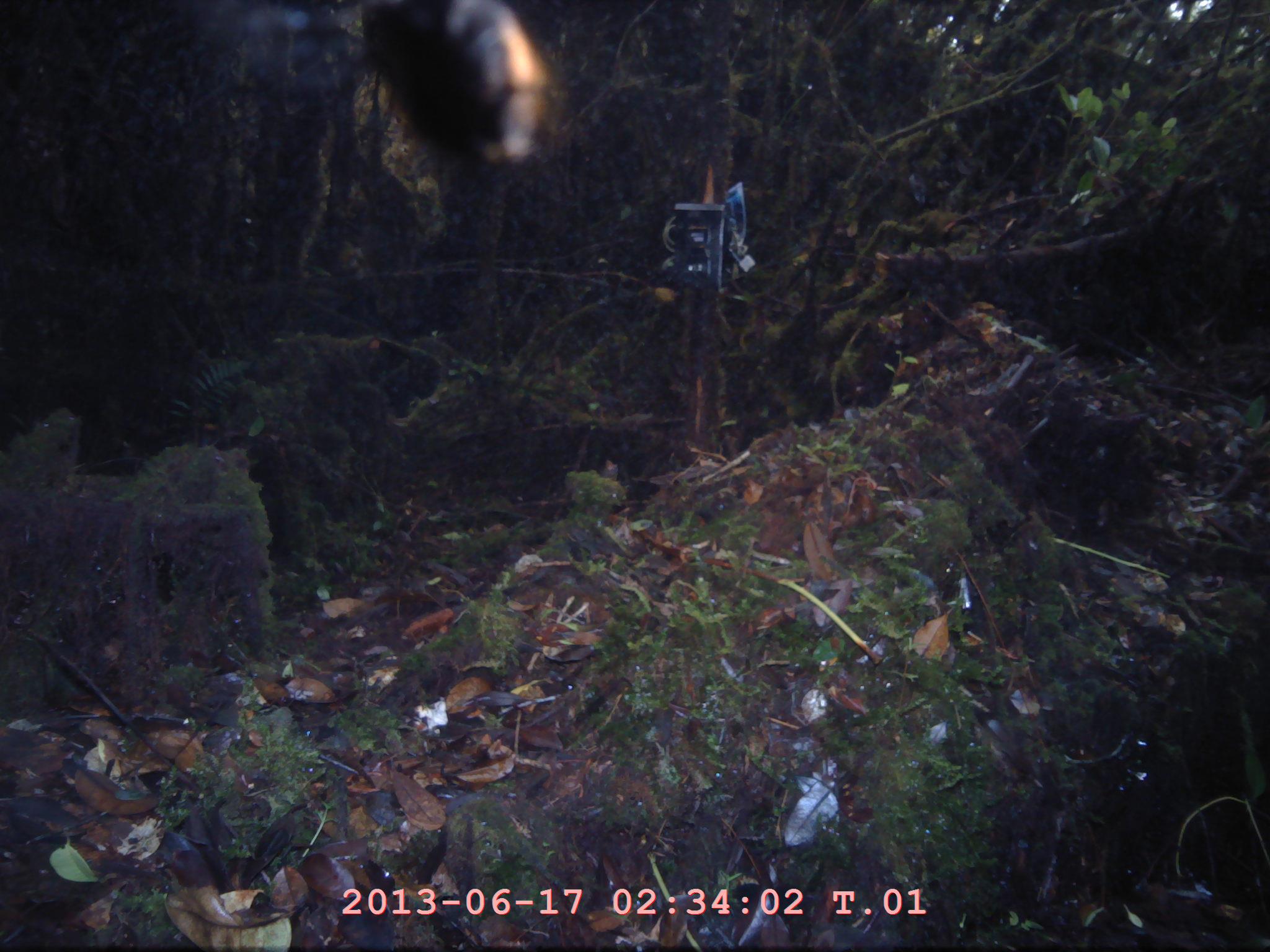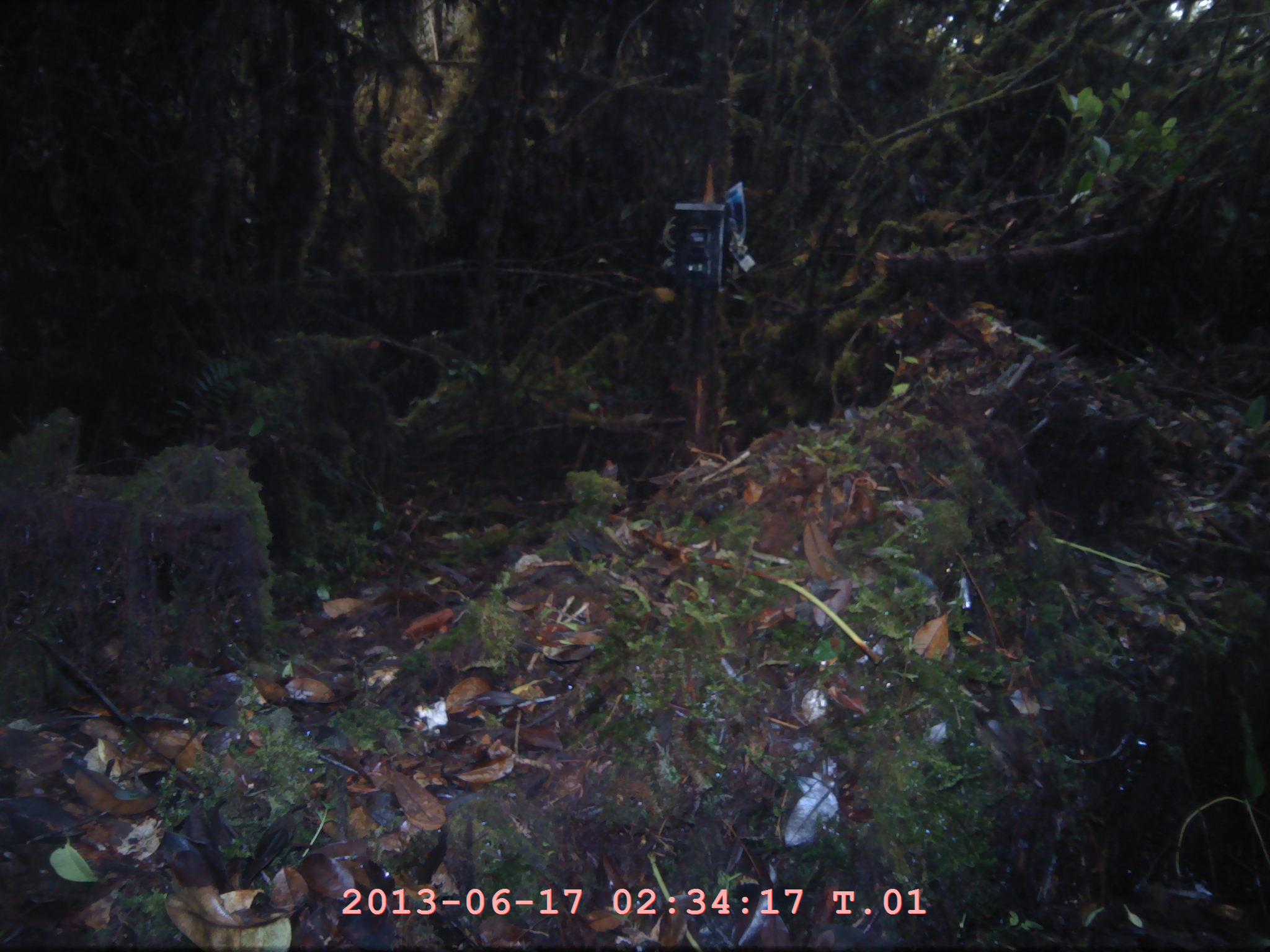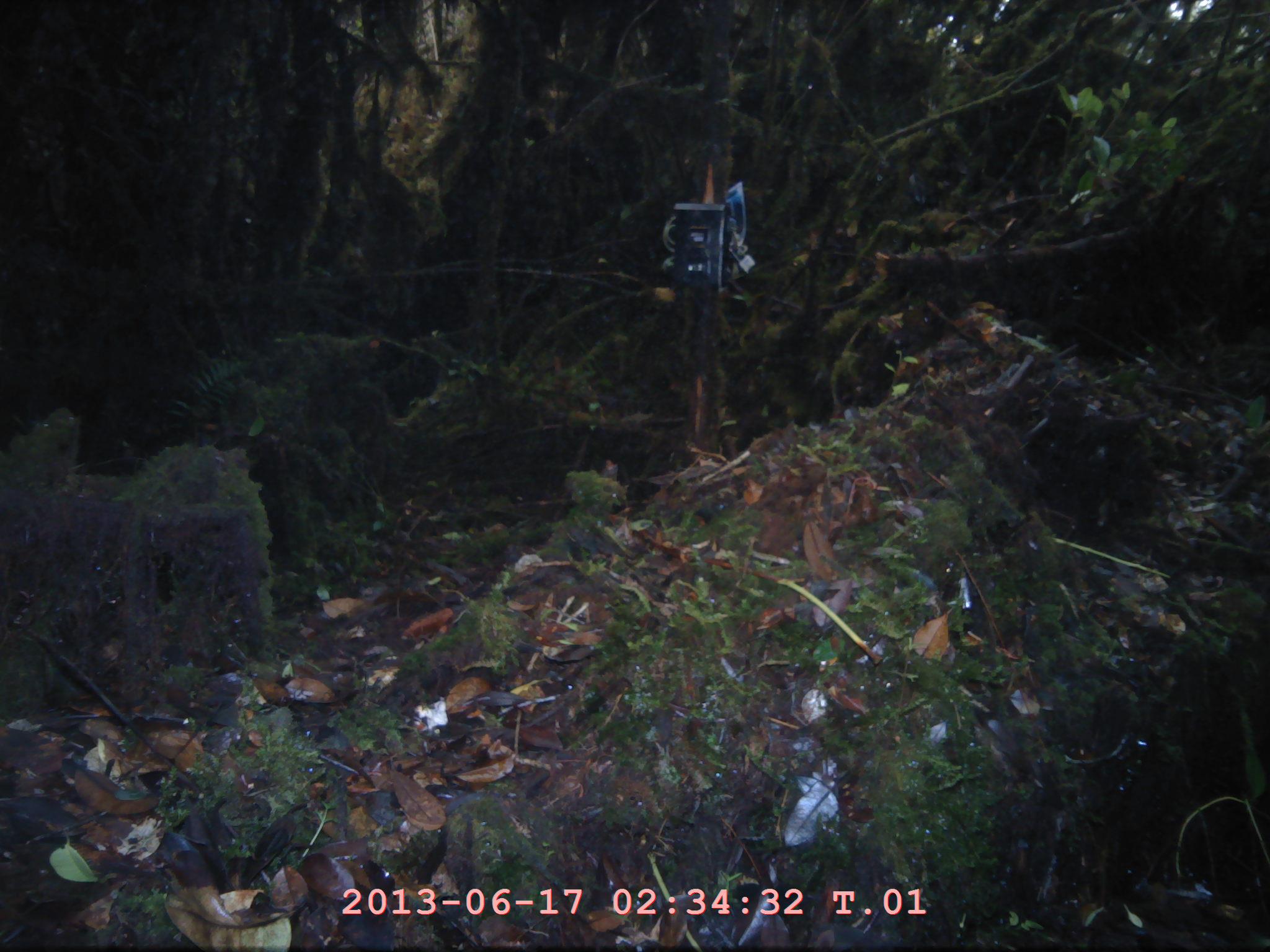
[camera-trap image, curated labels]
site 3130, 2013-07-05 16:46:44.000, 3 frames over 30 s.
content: unidentified animal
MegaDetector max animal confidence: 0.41